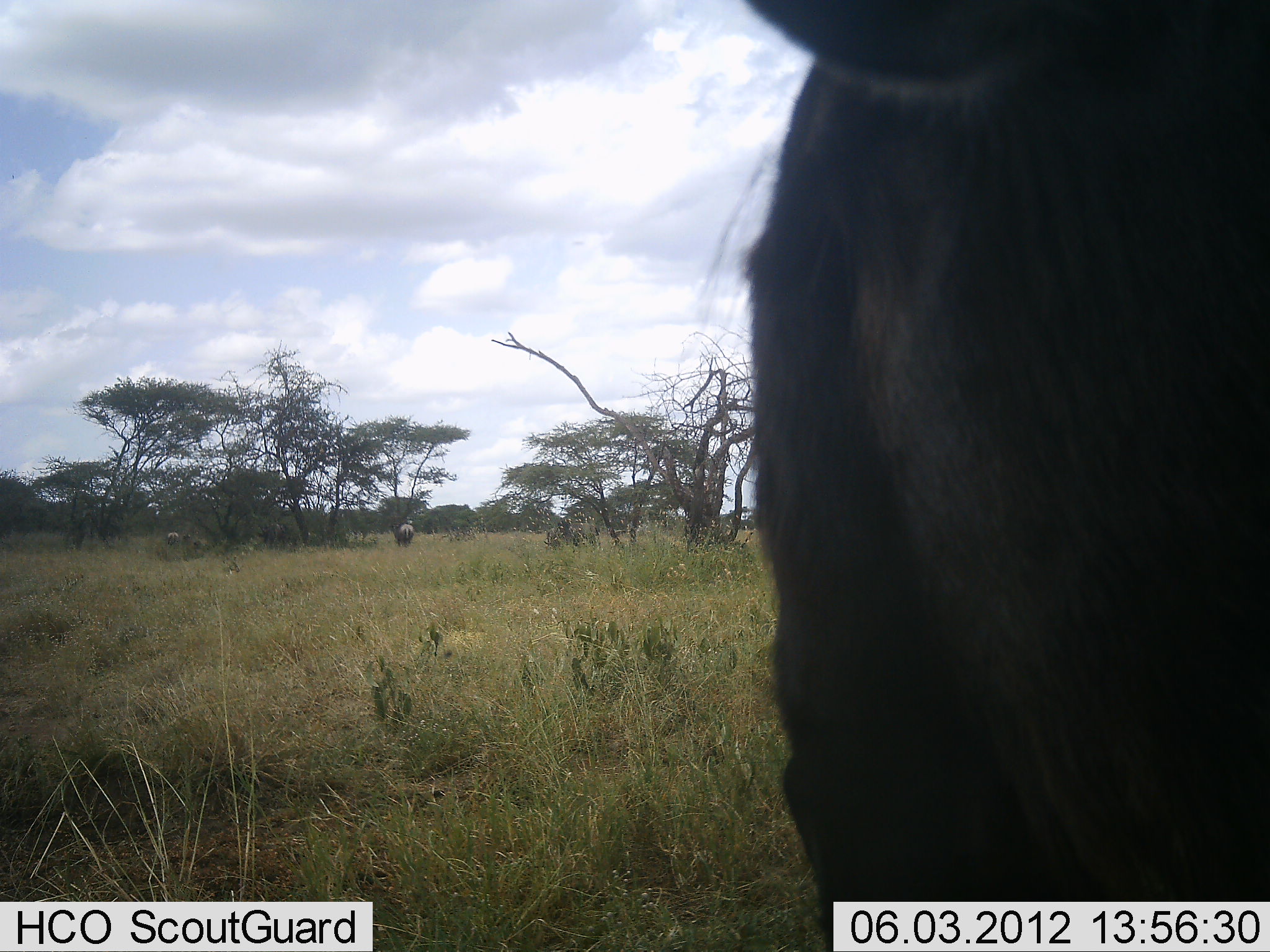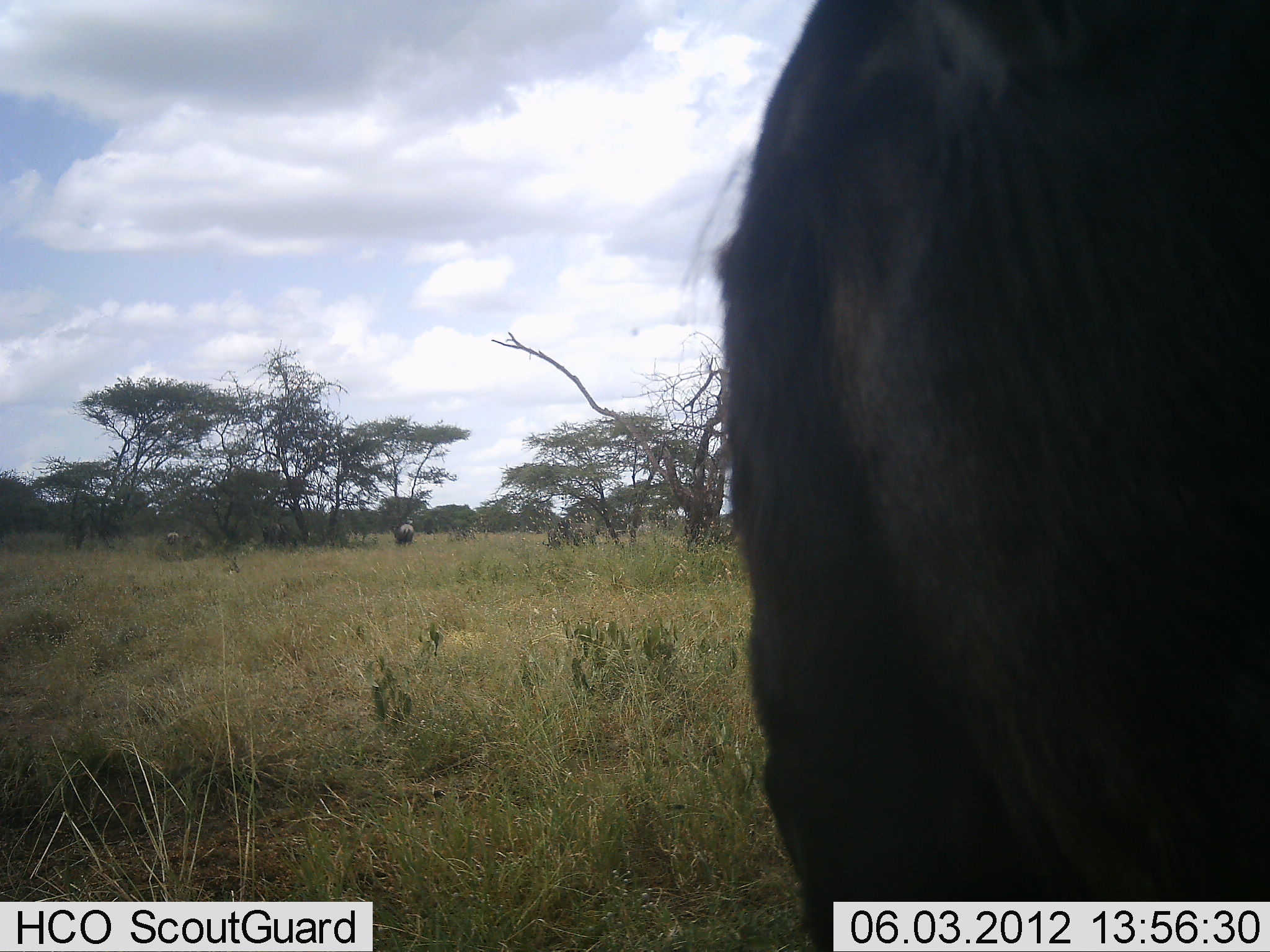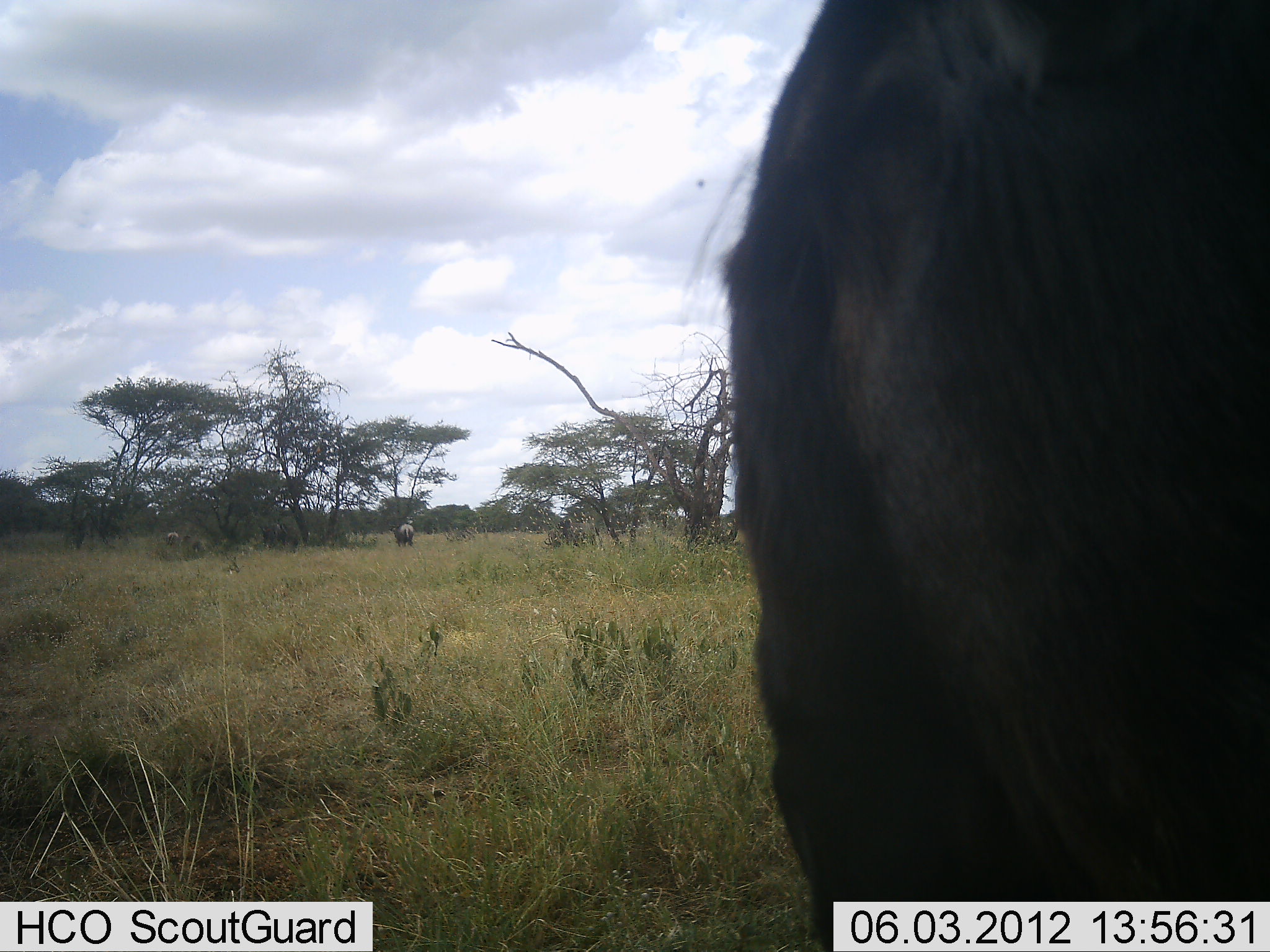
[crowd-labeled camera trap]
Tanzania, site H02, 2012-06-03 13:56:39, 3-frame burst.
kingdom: Animalia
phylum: Chordata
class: Mammalia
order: Artiodactyla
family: Bovidae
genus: Connochaetes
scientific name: Connochaetes taurinus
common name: blue wildebeest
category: wildebeest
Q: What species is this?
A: Wildebeest (blue wildebeest) (Connochaetes taurinus).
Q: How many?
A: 2.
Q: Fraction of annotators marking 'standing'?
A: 80%.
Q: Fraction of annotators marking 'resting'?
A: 0%.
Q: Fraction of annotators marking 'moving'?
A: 0%.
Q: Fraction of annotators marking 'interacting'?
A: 0%.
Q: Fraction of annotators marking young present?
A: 0%.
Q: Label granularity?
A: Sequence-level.